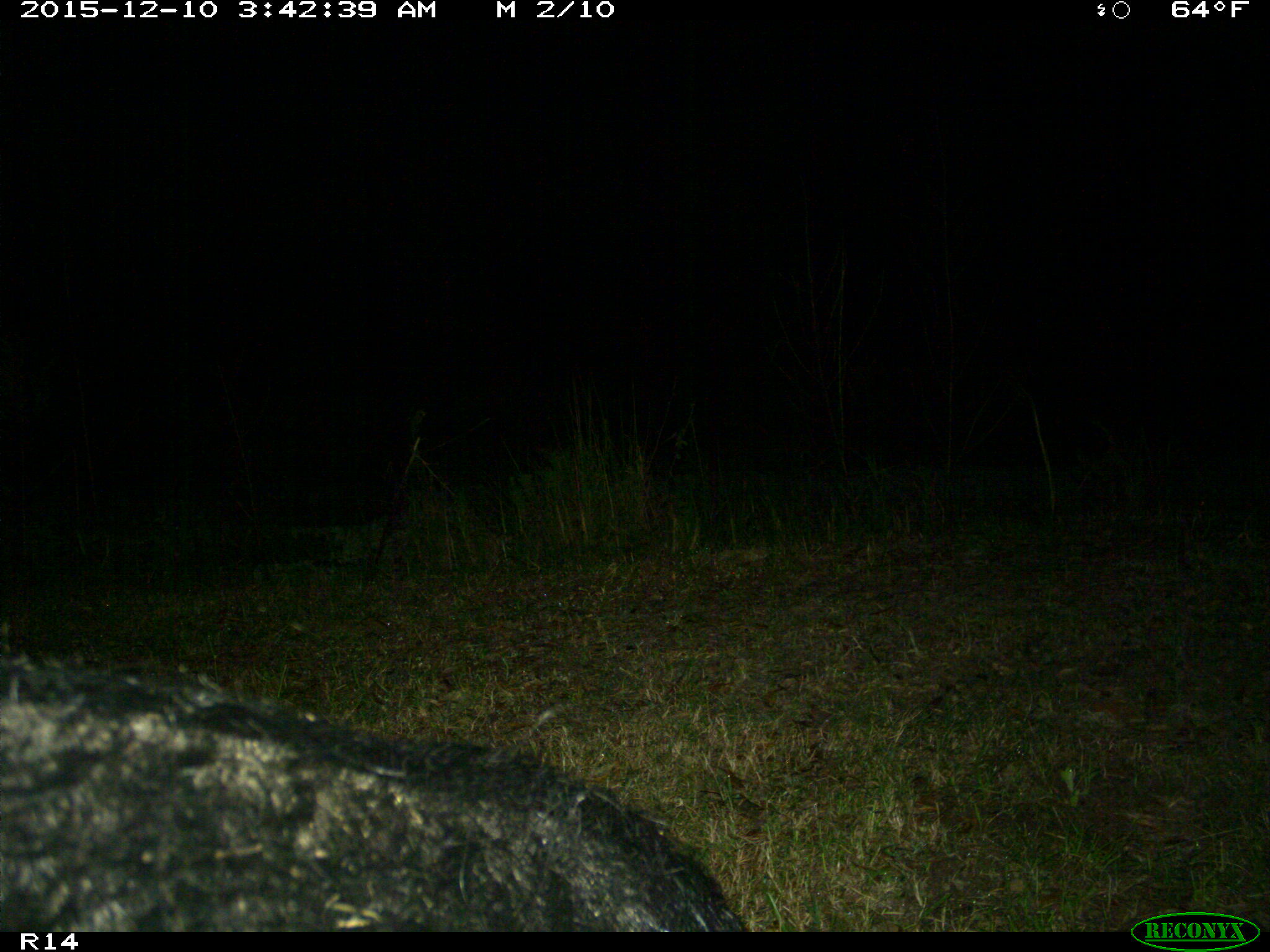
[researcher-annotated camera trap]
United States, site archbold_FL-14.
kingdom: Animalia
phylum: Chordata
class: Mammalia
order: Artiodactyla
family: Suidae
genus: Sus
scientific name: Sus scrofa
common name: wild boar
Sus scrofa (wild boar).